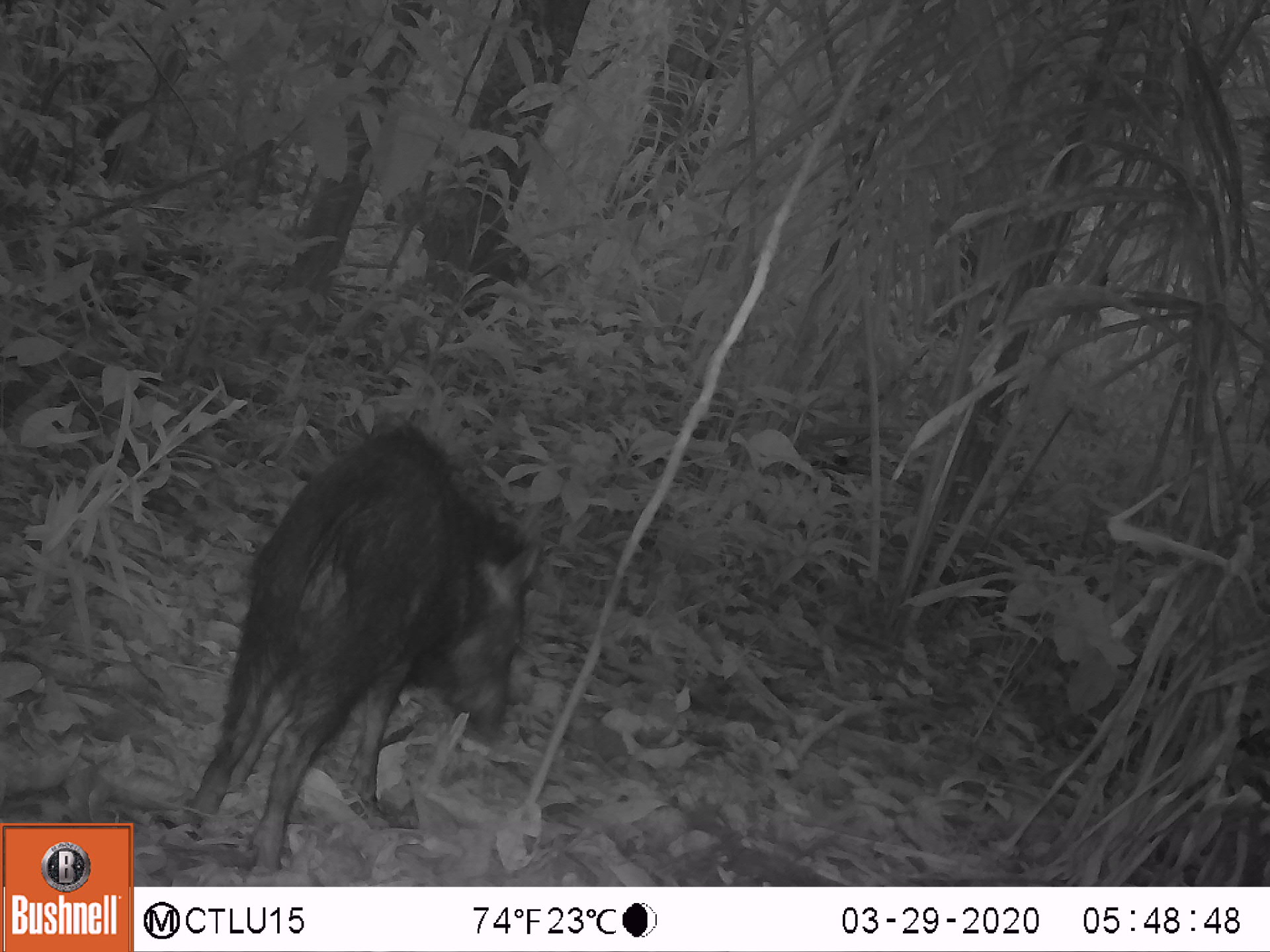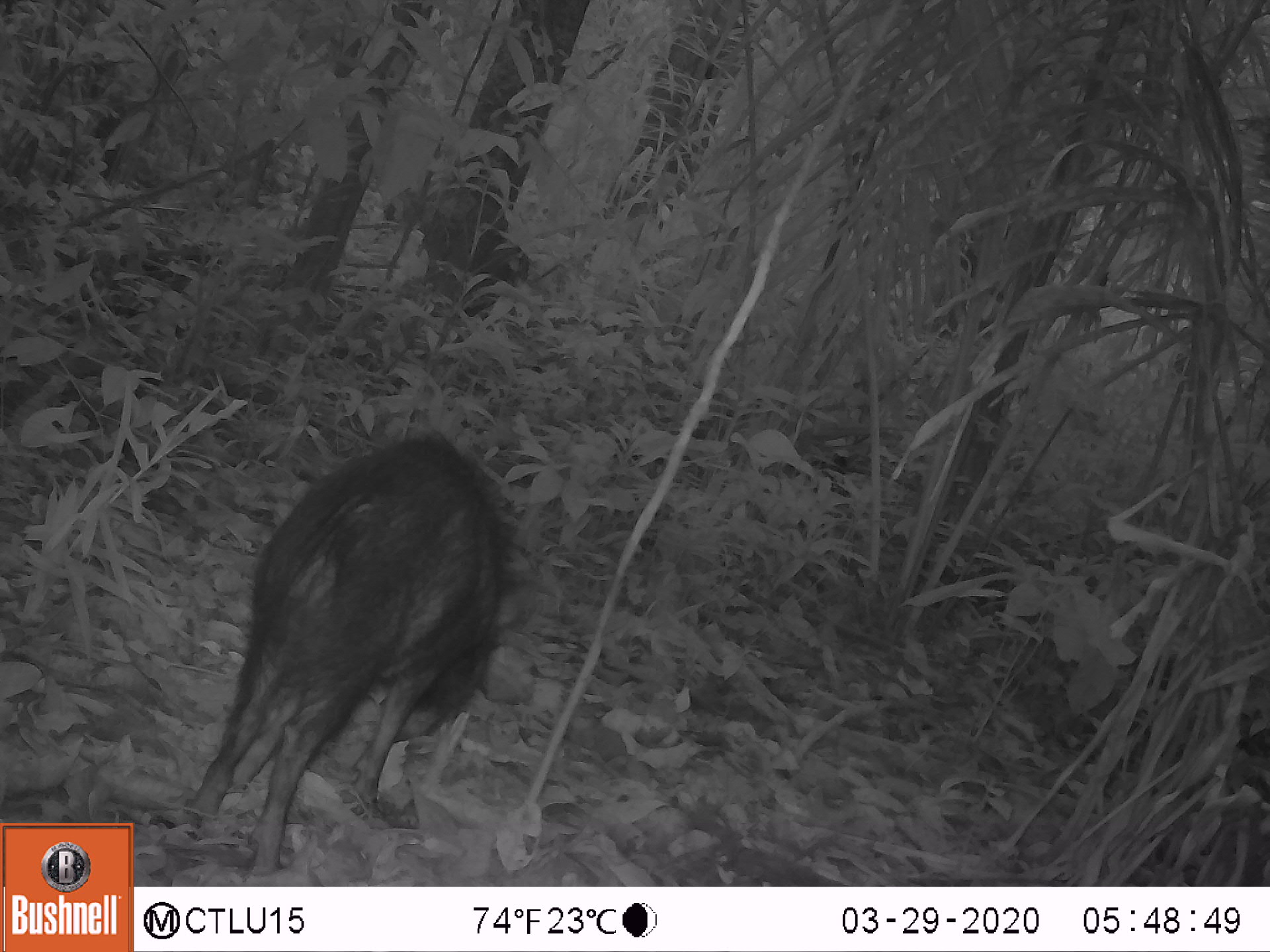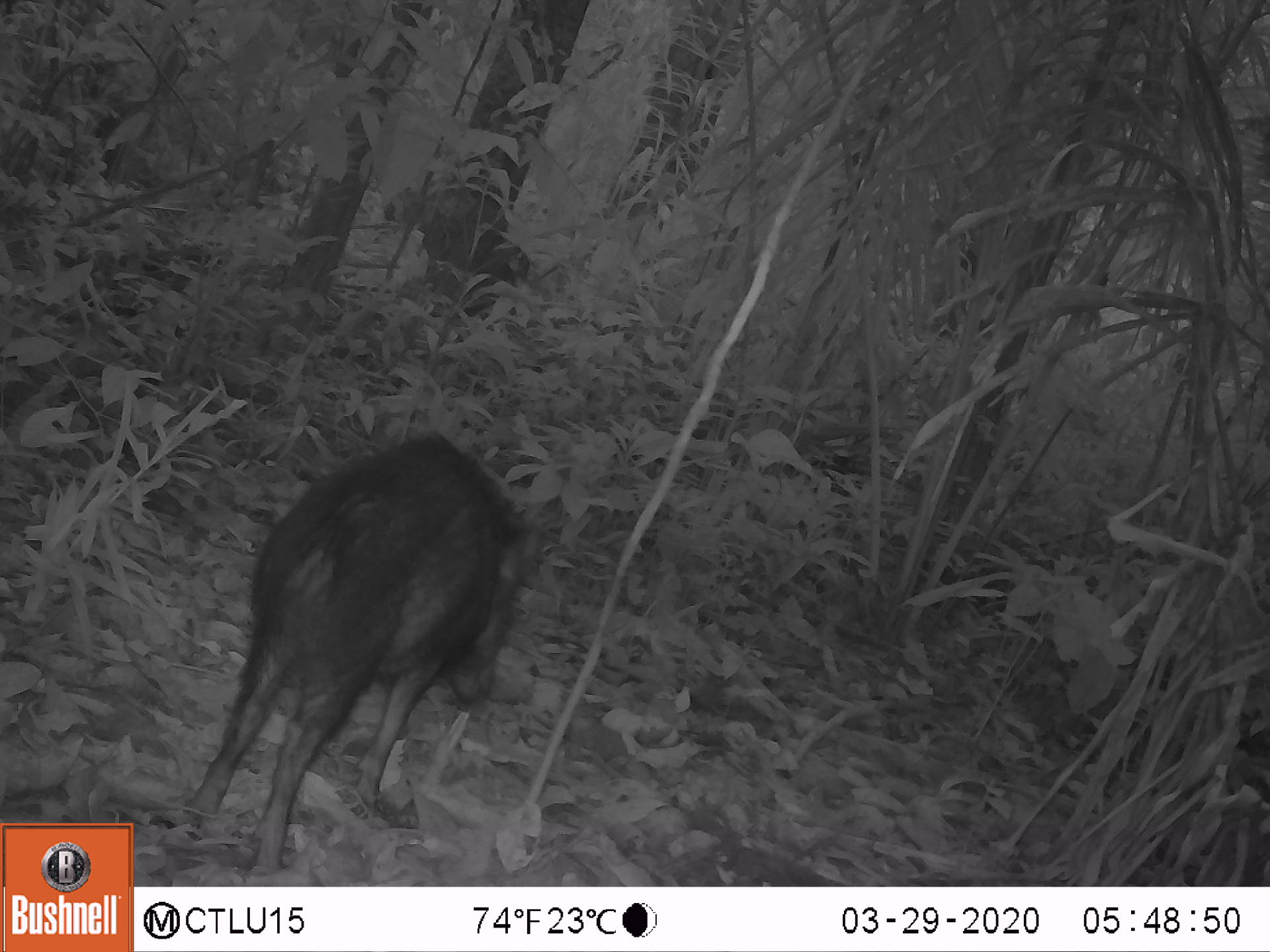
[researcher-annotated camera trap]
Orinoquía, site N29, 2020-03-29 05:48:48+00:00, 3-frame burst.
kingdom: Animalia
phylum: Chordata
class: Mammalia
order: Artiodactyla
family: Tayassuidae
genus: Pecari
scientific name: Pecari tajacu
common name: collared peccary